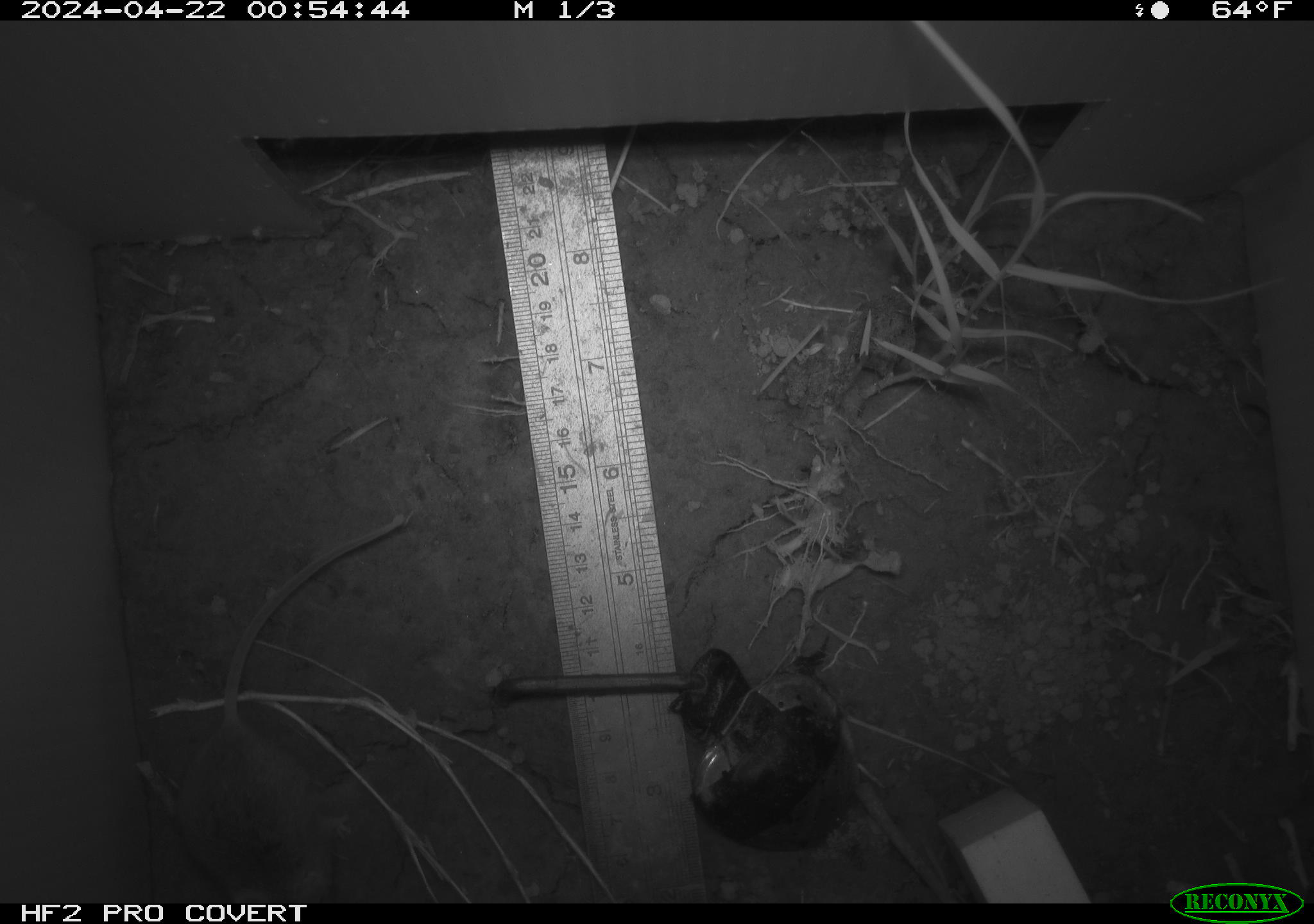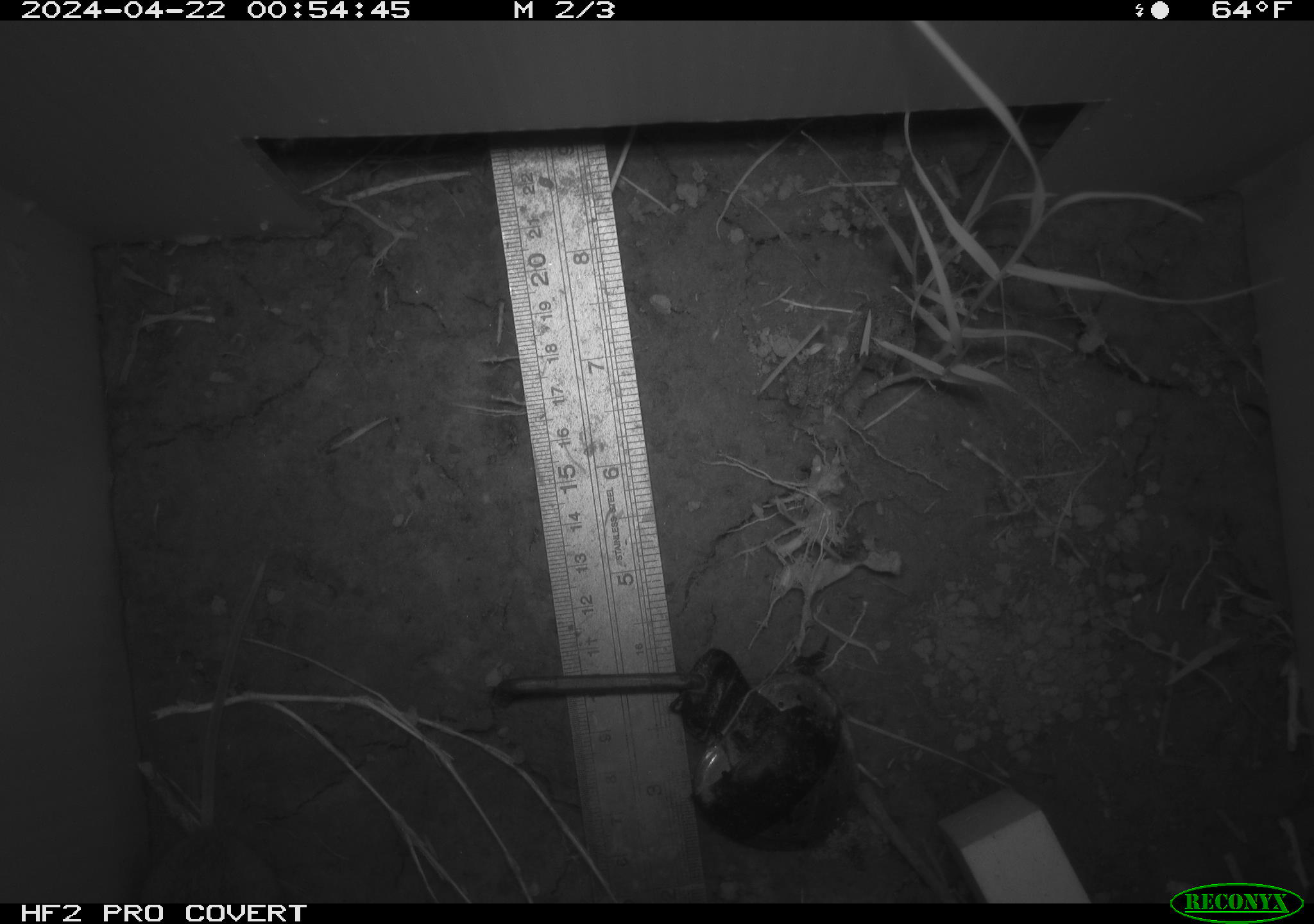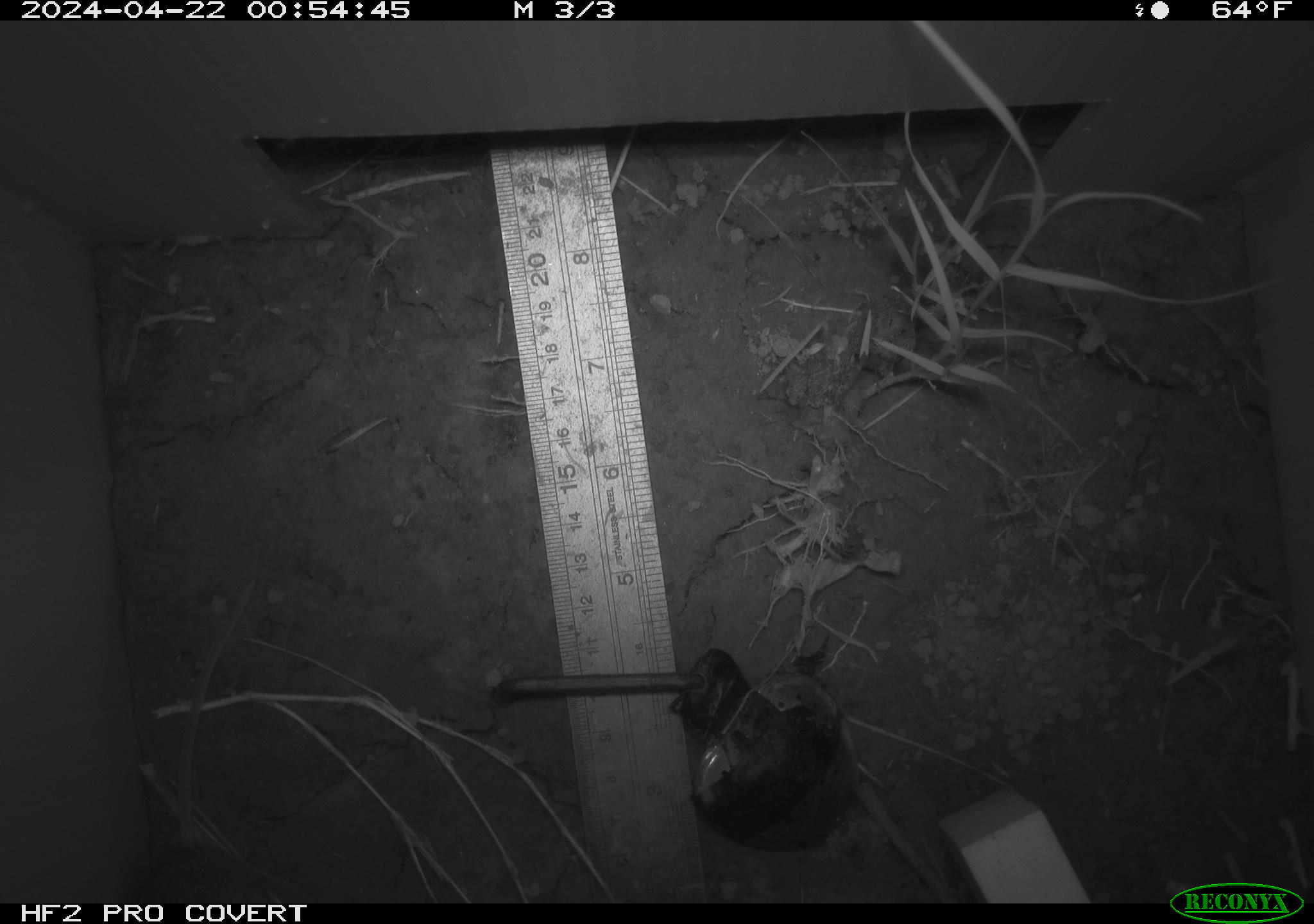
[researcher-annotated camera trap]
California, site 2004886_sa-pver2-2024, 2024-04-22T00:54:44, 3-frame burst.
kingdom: Animalia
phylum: Chordata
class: Mammalia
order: Rodentia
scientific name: Rodentia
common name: mouse species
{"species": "mouse species (Rodentia)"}